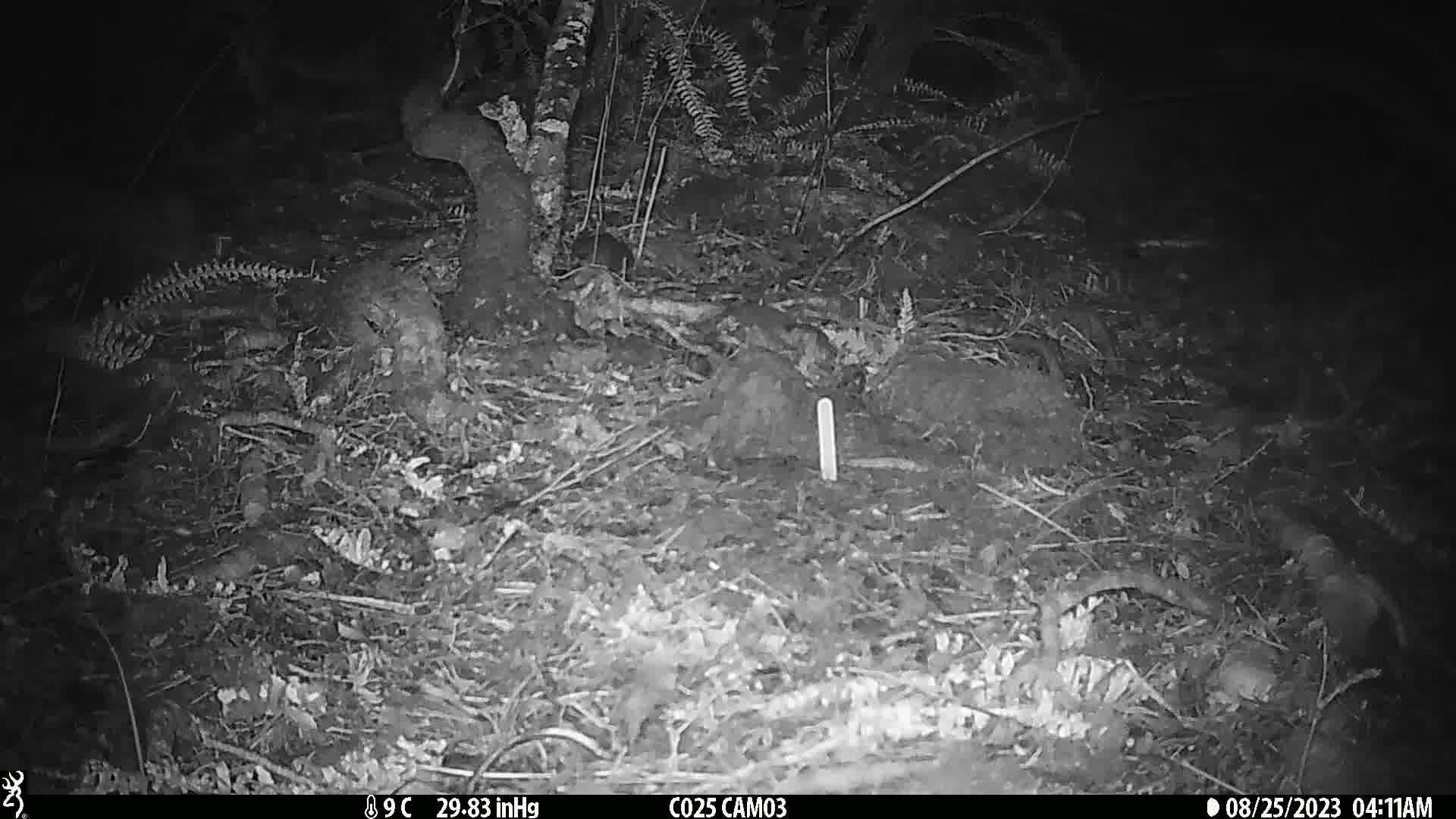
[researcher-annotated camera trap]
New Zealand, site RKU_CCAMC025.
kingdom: Animalia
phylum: Chordata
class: Mammalia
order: Rodentia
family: Muridae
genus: Rattus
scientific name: Rattus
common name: rat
Rat (Rattus).